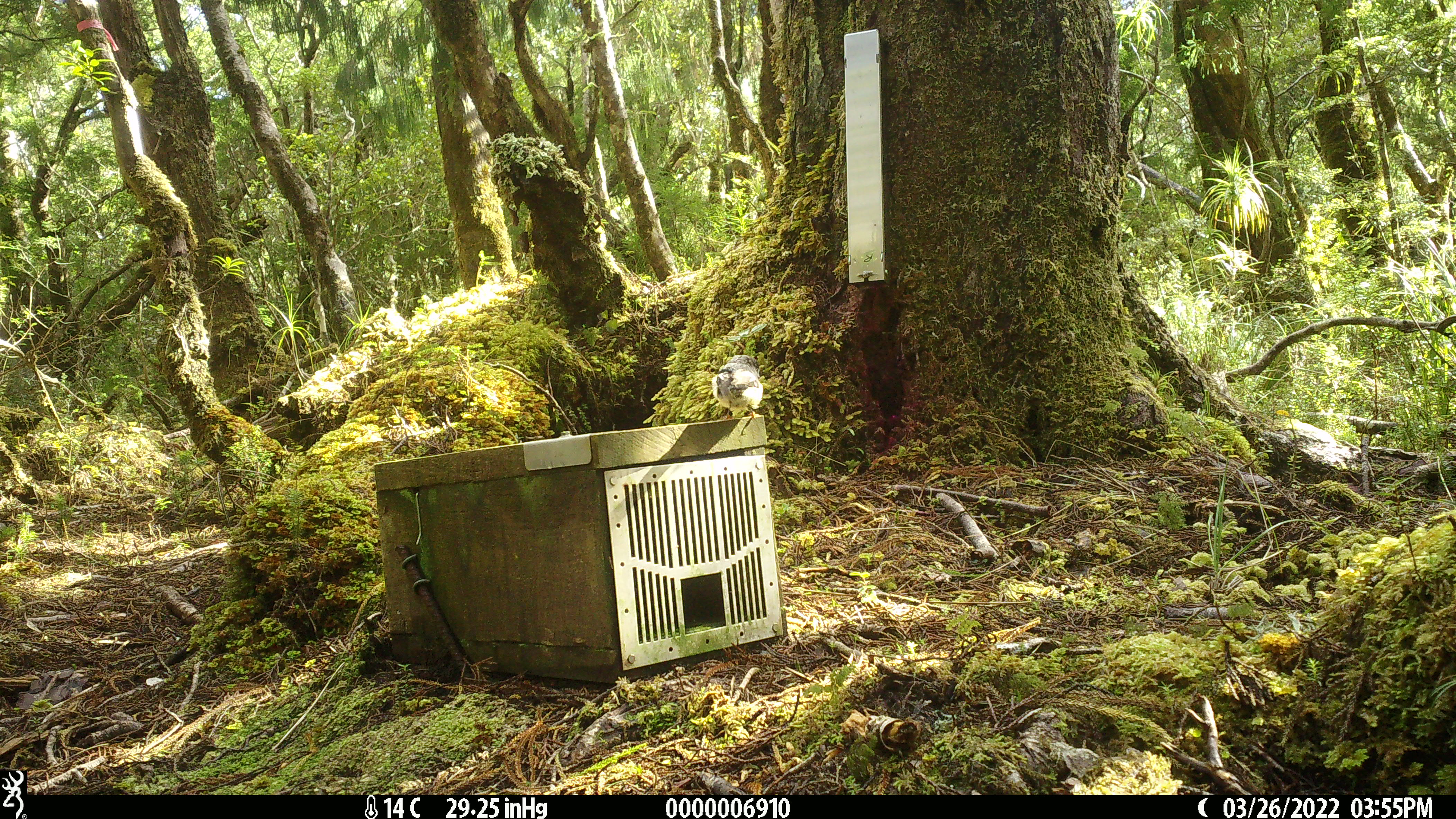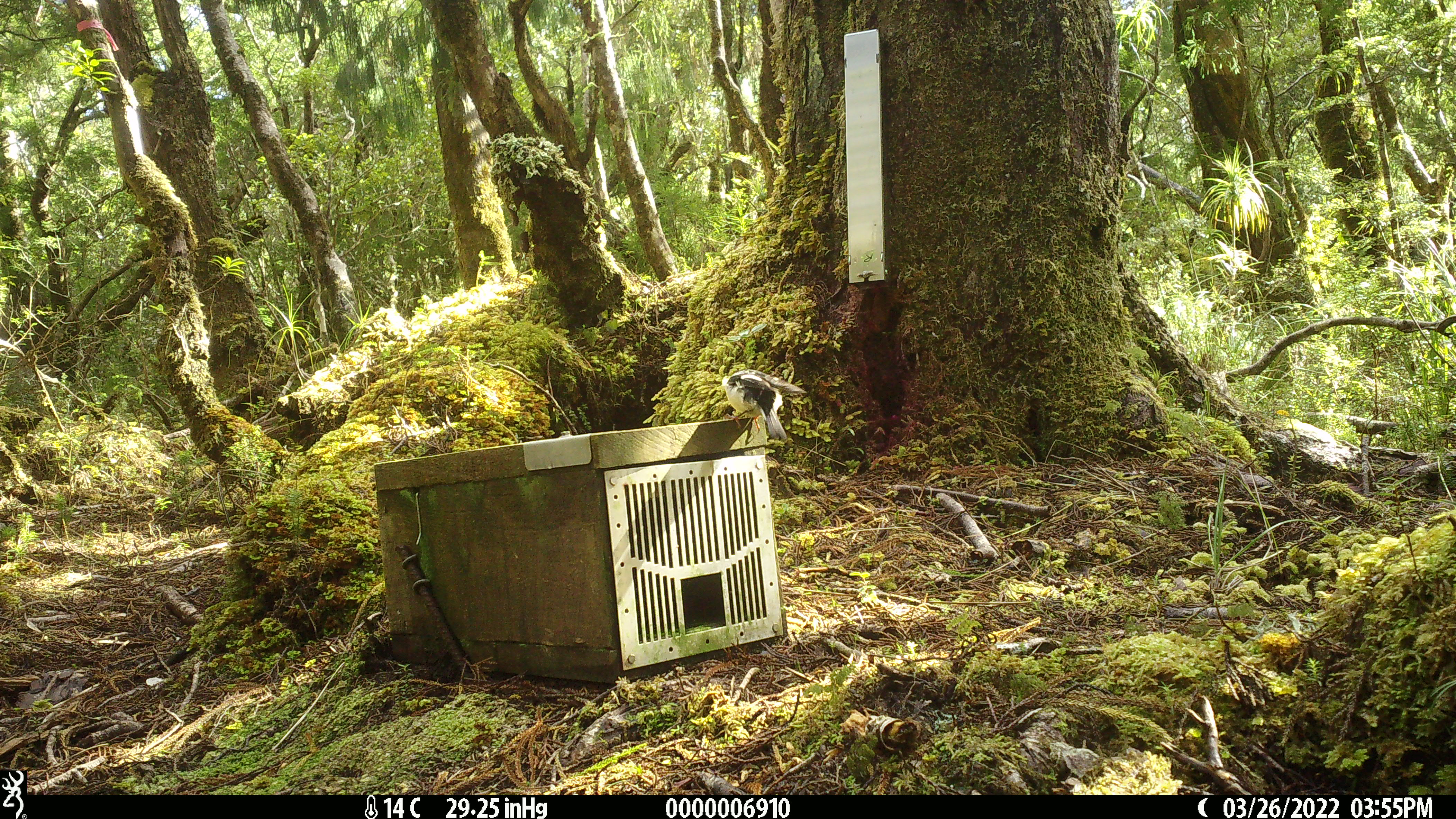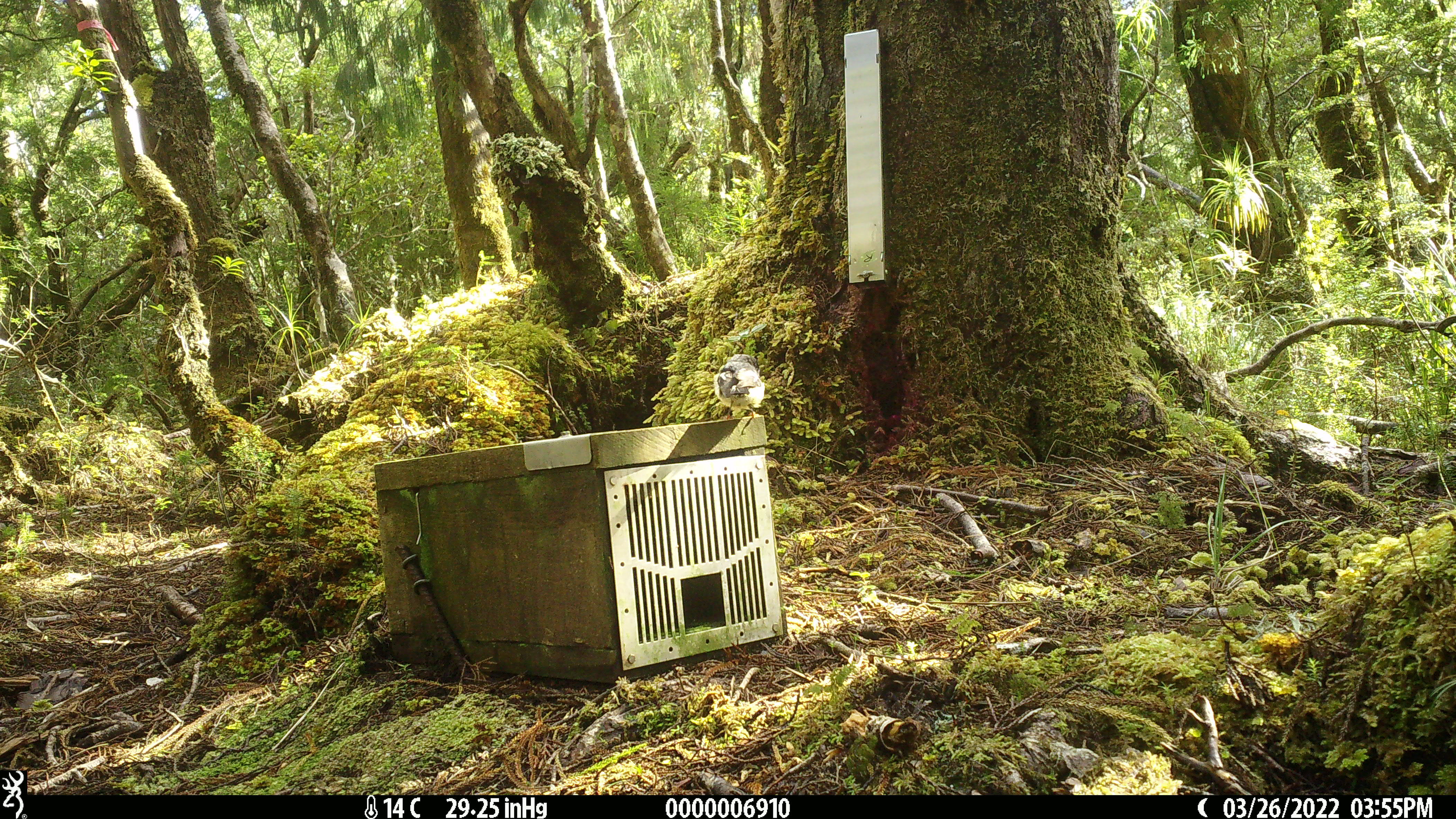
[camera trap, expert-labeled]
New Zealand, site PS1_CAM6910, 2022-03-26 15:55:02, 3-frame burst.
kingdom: Animalia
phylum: Chordata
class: Aves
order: Passeriformes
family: Petroicidae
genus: Petroica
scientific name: Petroica macrocephala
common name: tomtit